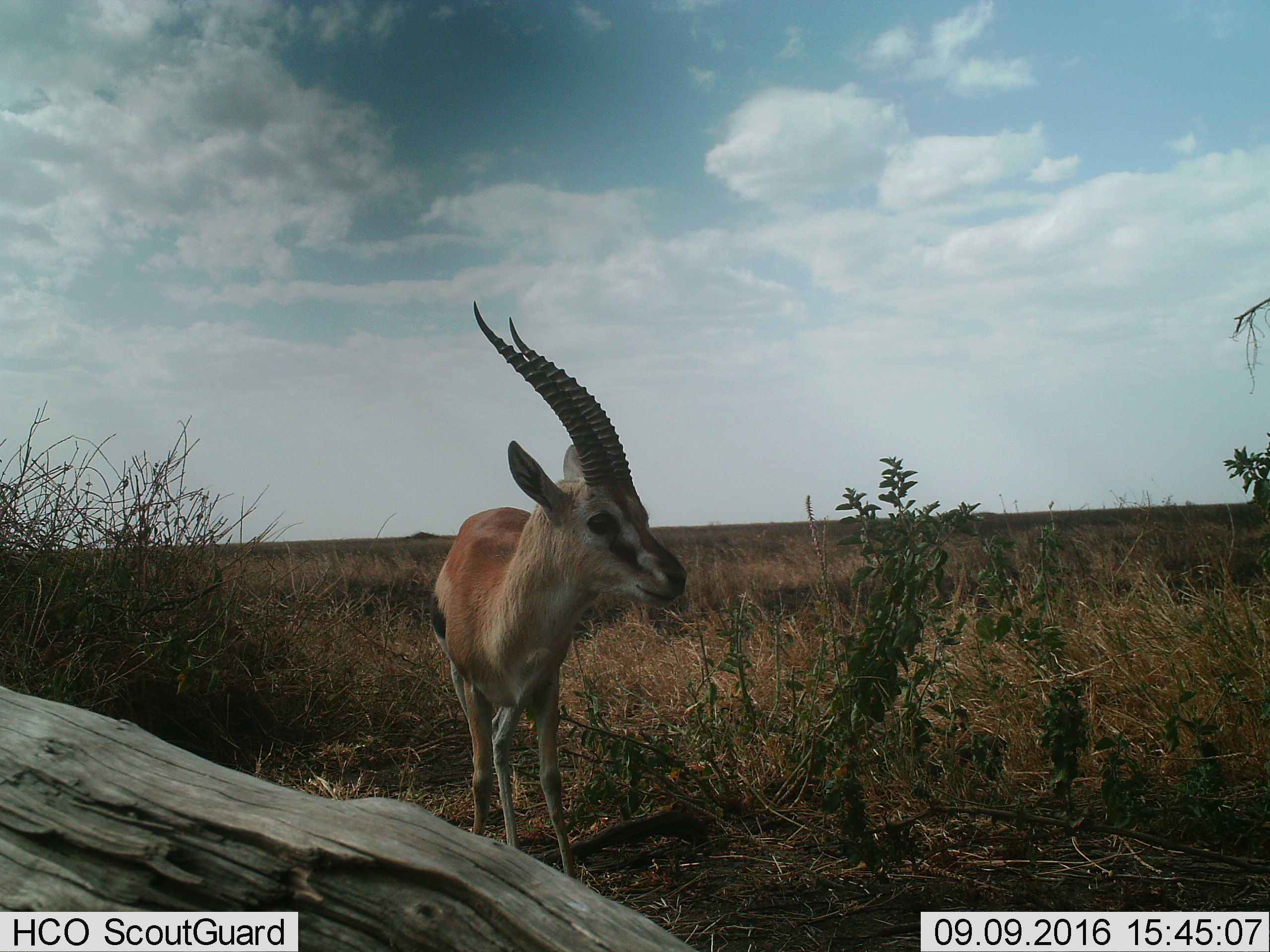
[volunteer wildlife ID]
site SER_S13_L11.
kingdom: Animalia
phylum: Chordata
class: Mammalia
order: Artiodactyla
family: Bovidae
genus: Eudorcas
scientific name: Eudorcas thomsonii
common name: thomson's gazelle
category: gazellethomsons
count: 1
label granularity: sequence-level